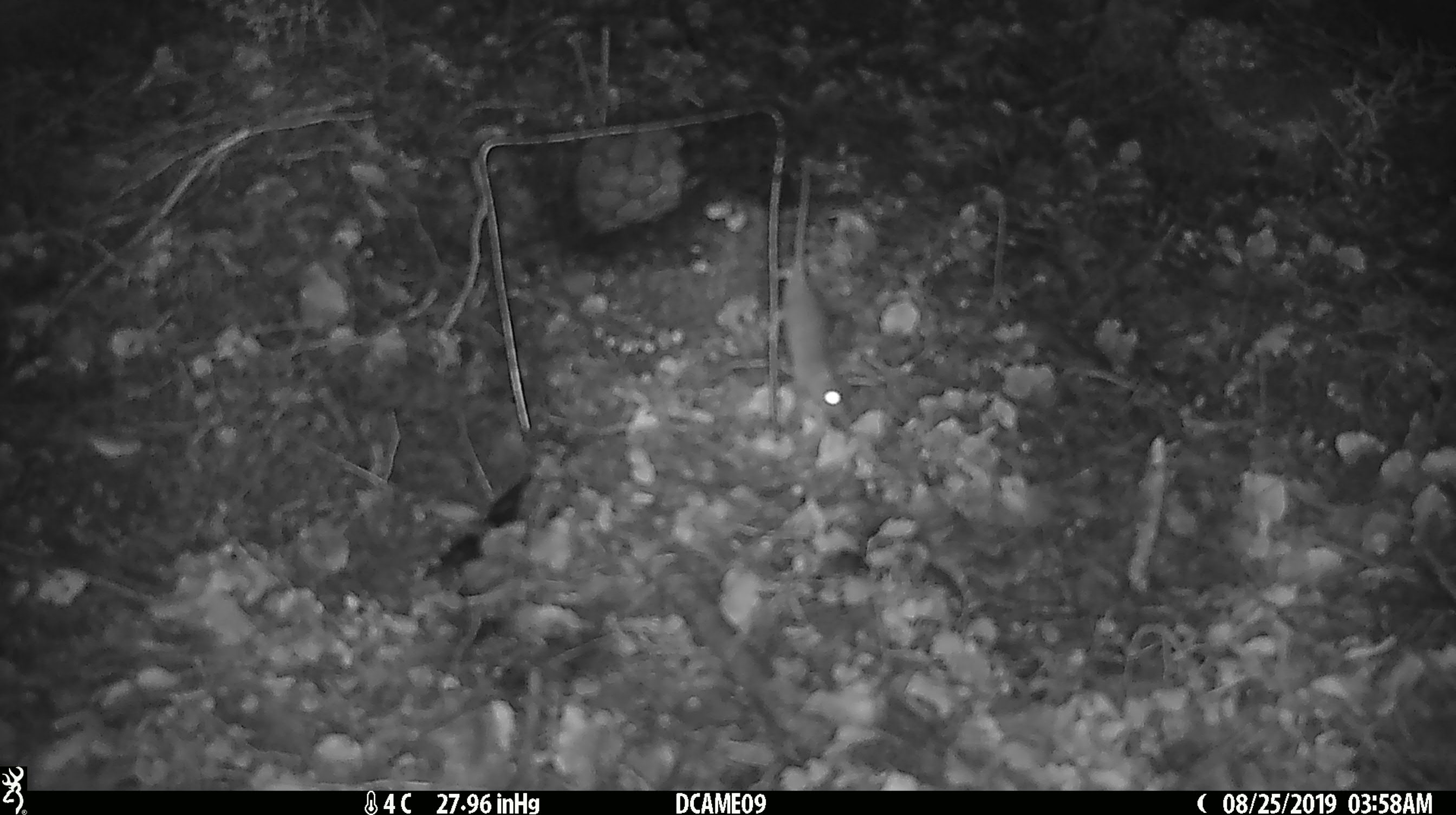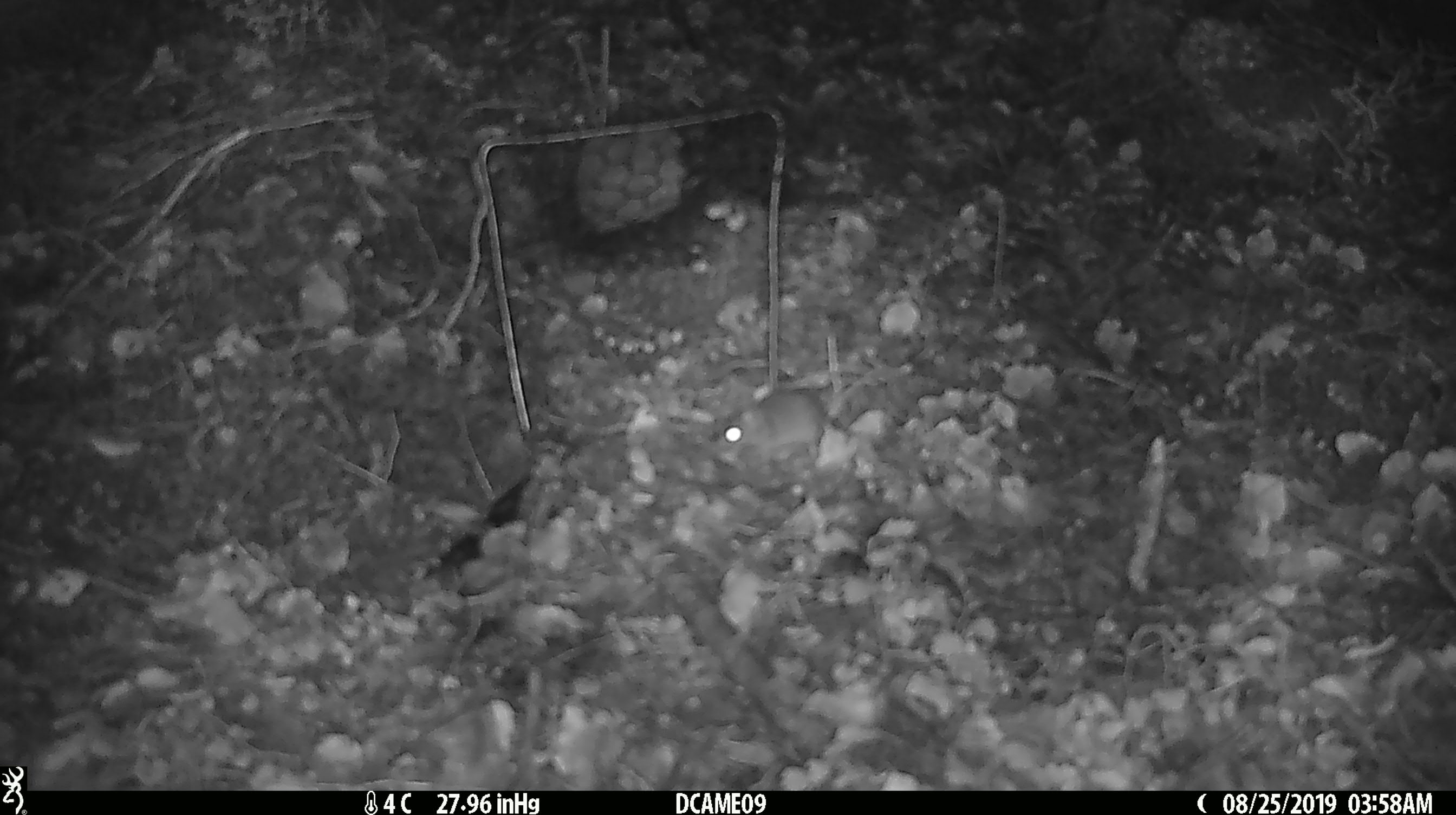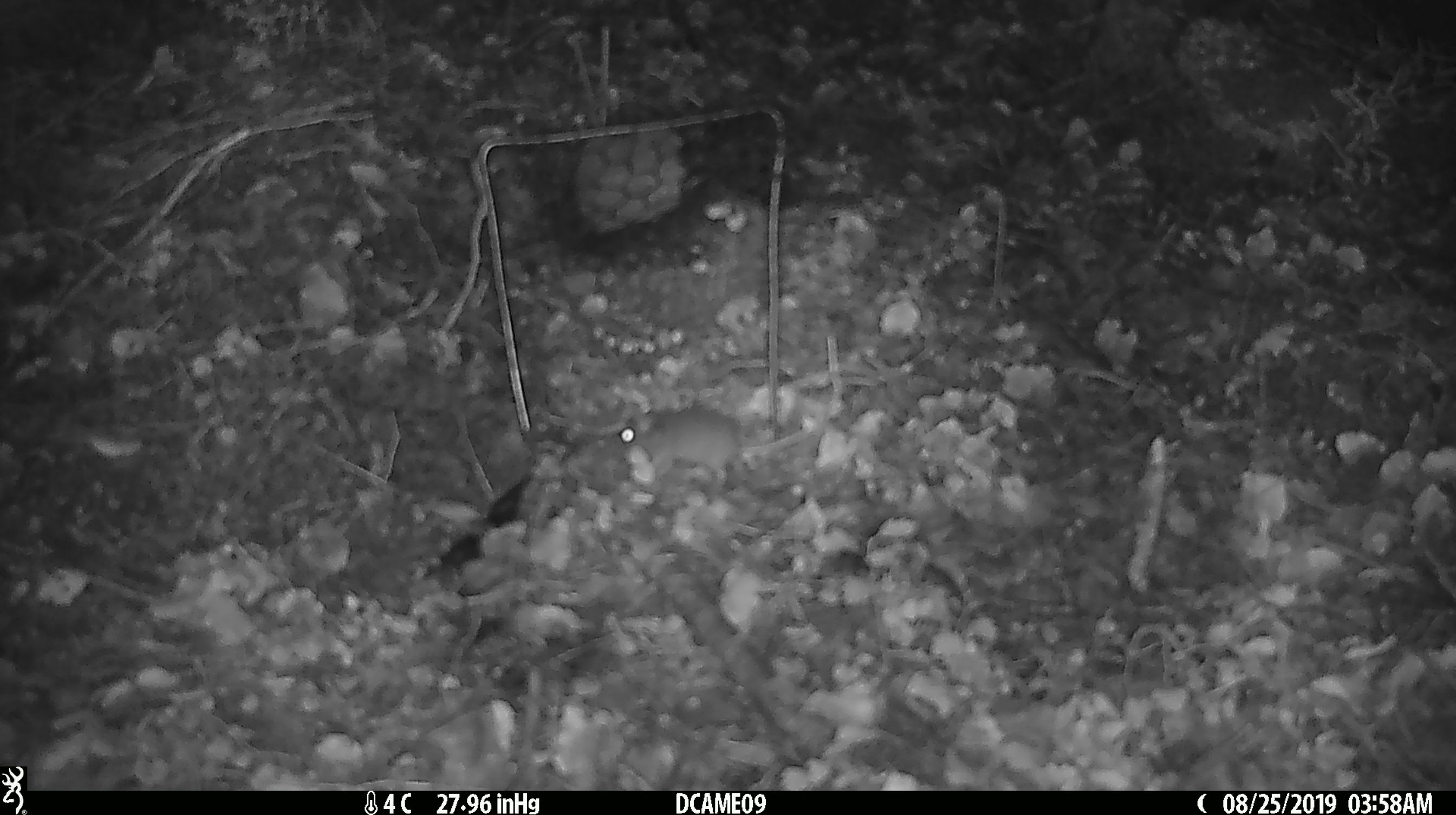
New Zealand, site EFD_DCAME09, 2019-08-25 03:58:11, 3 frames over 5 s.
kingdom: Animalia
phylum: Chordata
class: Mammalia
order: Rodentia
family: Muridae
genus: Mus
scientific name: Mus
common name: mouse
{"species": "mouse (Mus)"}